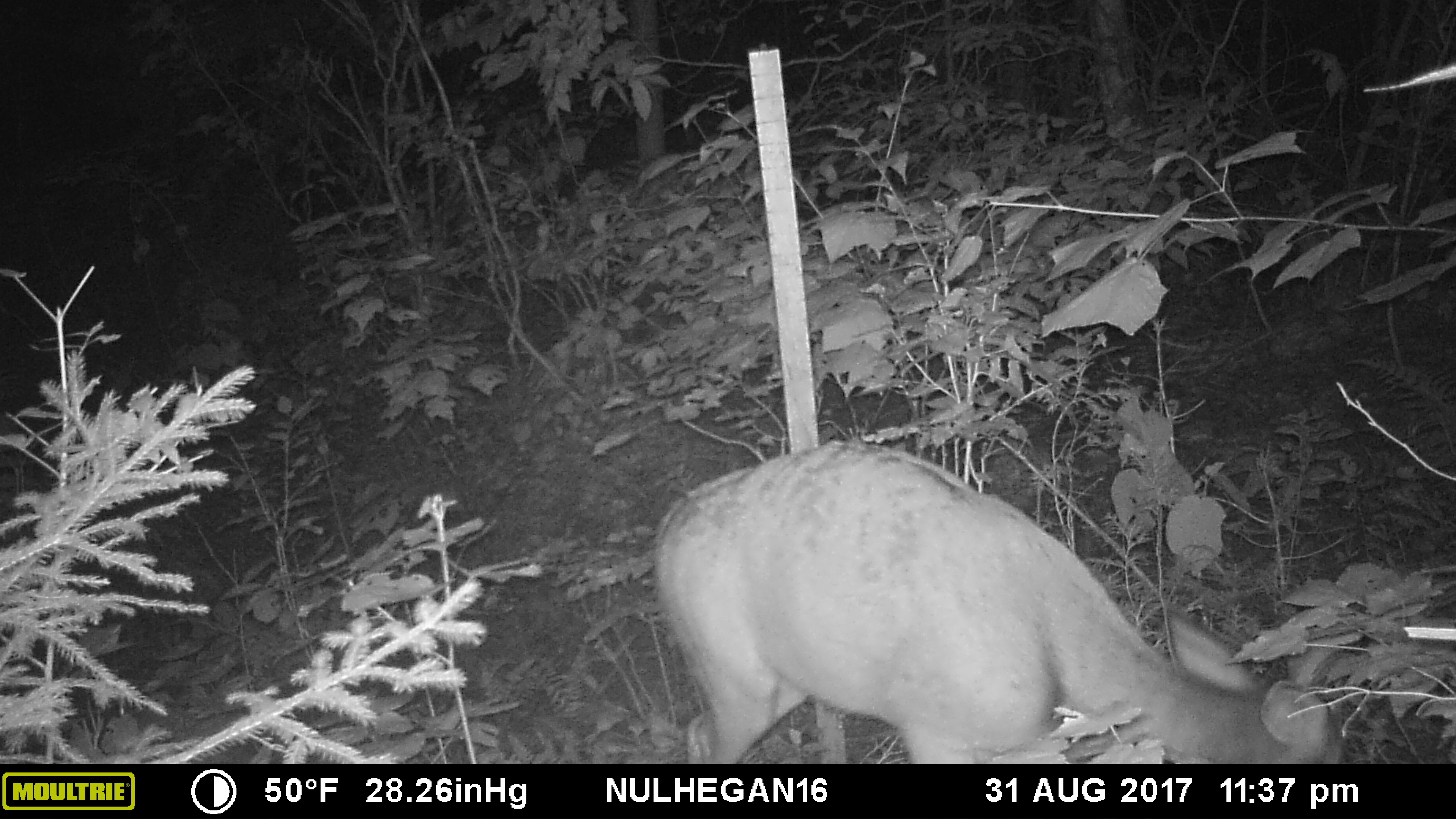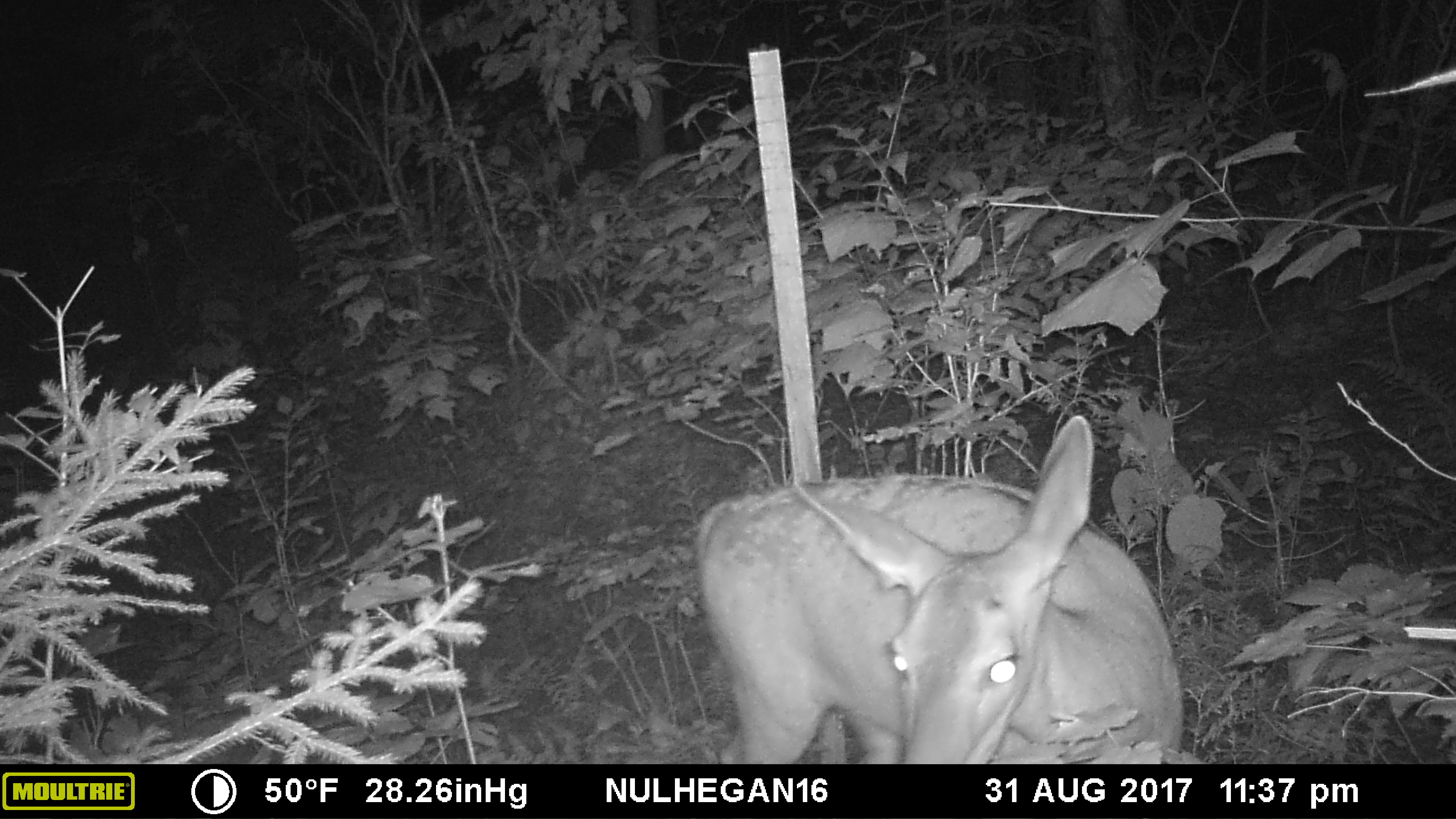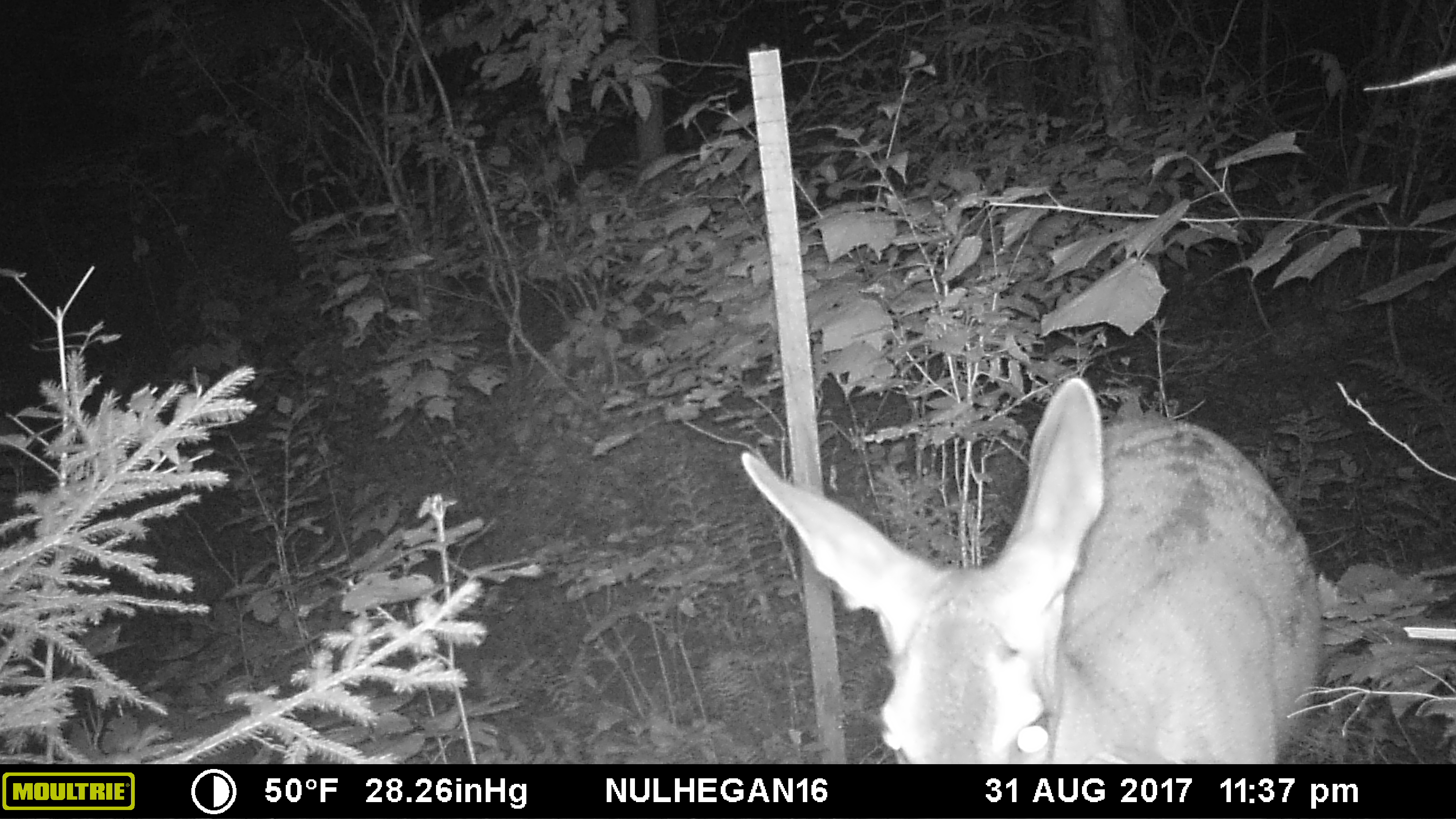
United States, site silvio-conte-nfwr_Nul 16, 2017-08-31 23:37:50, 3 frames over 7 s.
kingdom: Animalia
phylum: Chordata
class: Mammalia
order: Artiodactyla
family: Cervidae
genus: Odocoileus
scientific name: Odocoileus virginianus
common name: white-tailed deer